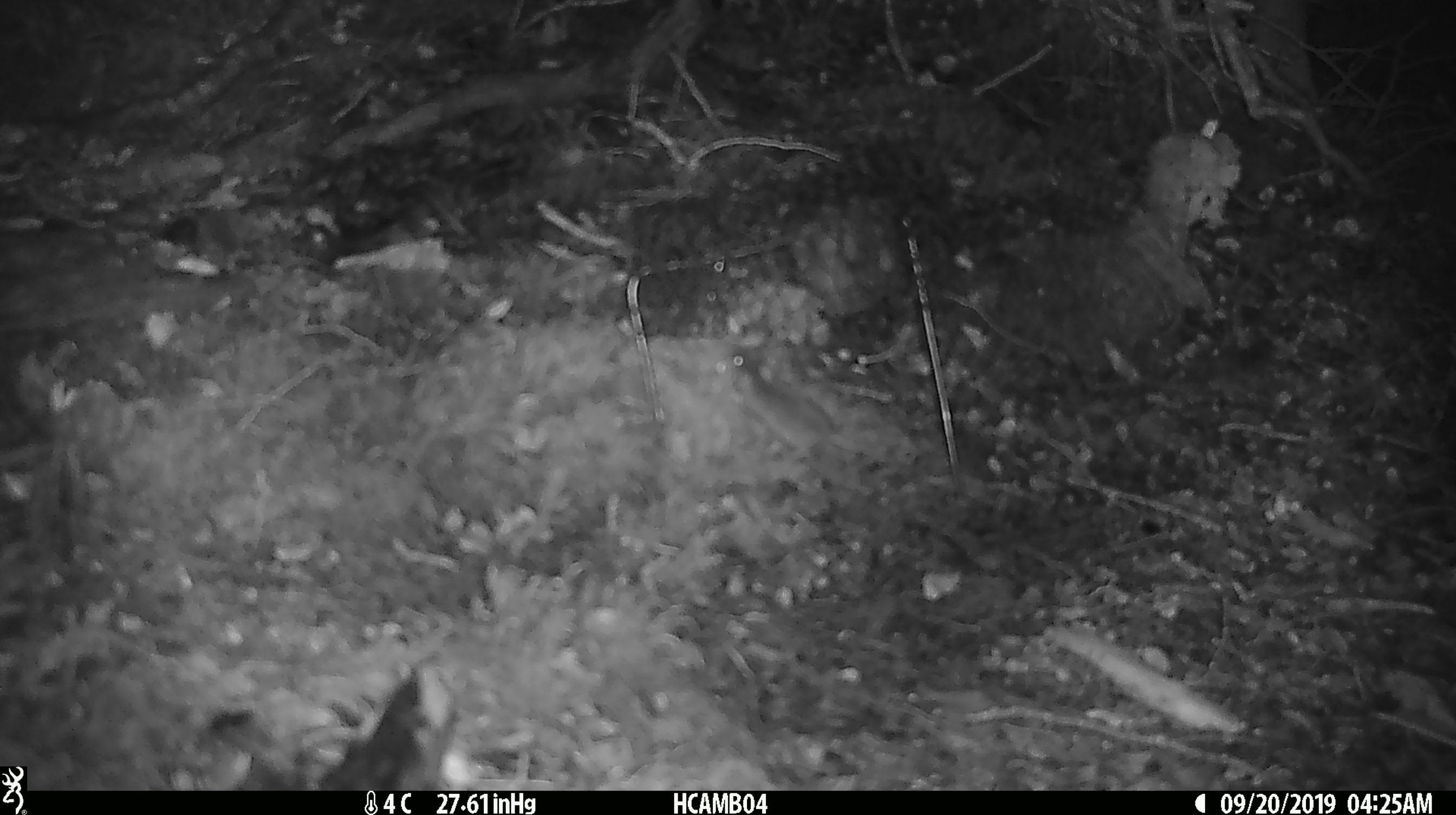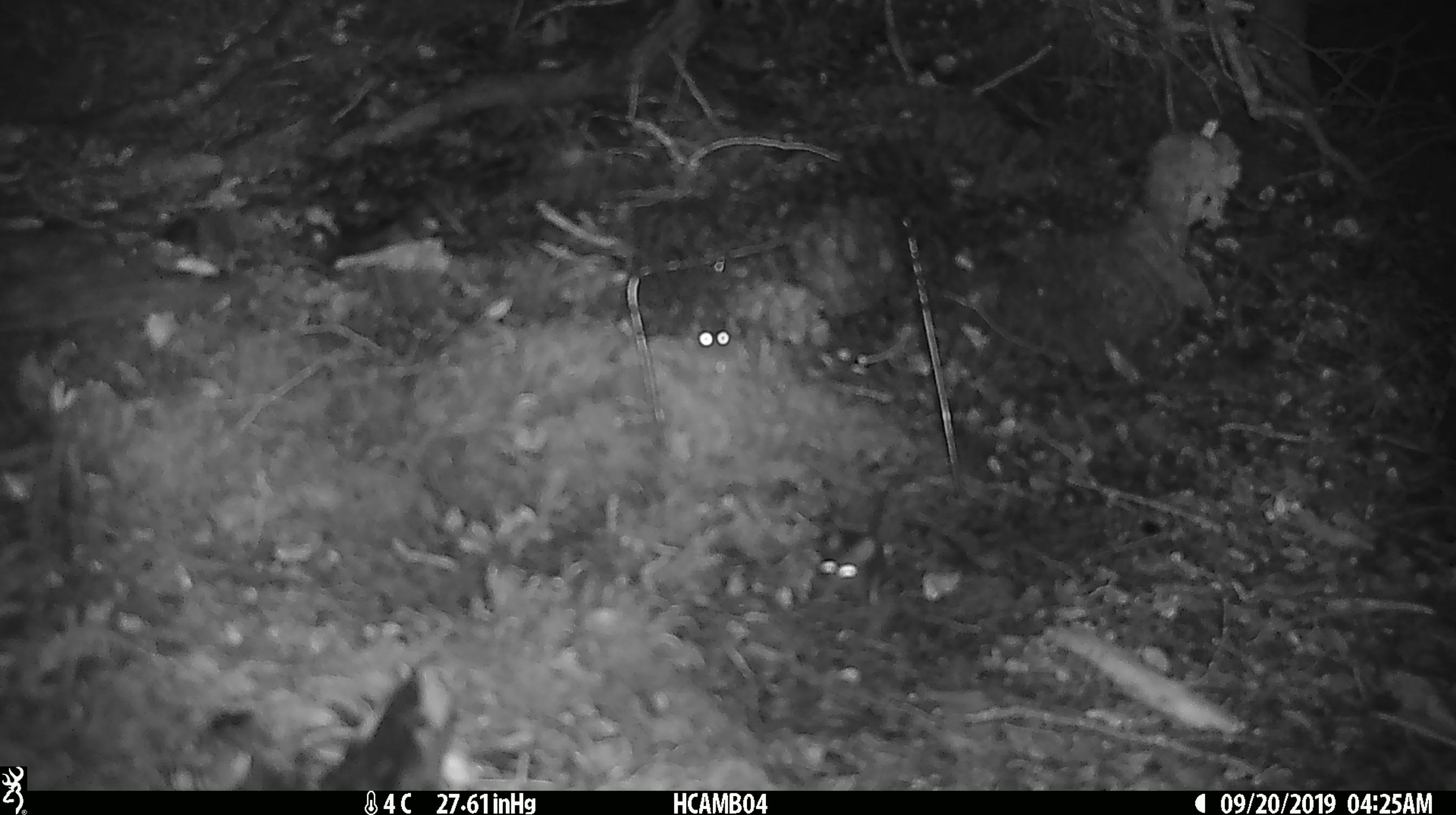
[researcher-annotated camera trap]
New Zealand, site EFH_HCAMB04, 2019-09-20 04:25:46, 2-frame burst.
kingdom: Animalia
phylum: Chordata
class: Mammalia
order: Rodentia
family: Muridae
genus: Mus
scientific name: Mus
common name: mouse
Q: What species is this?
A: Mouse (Mus).